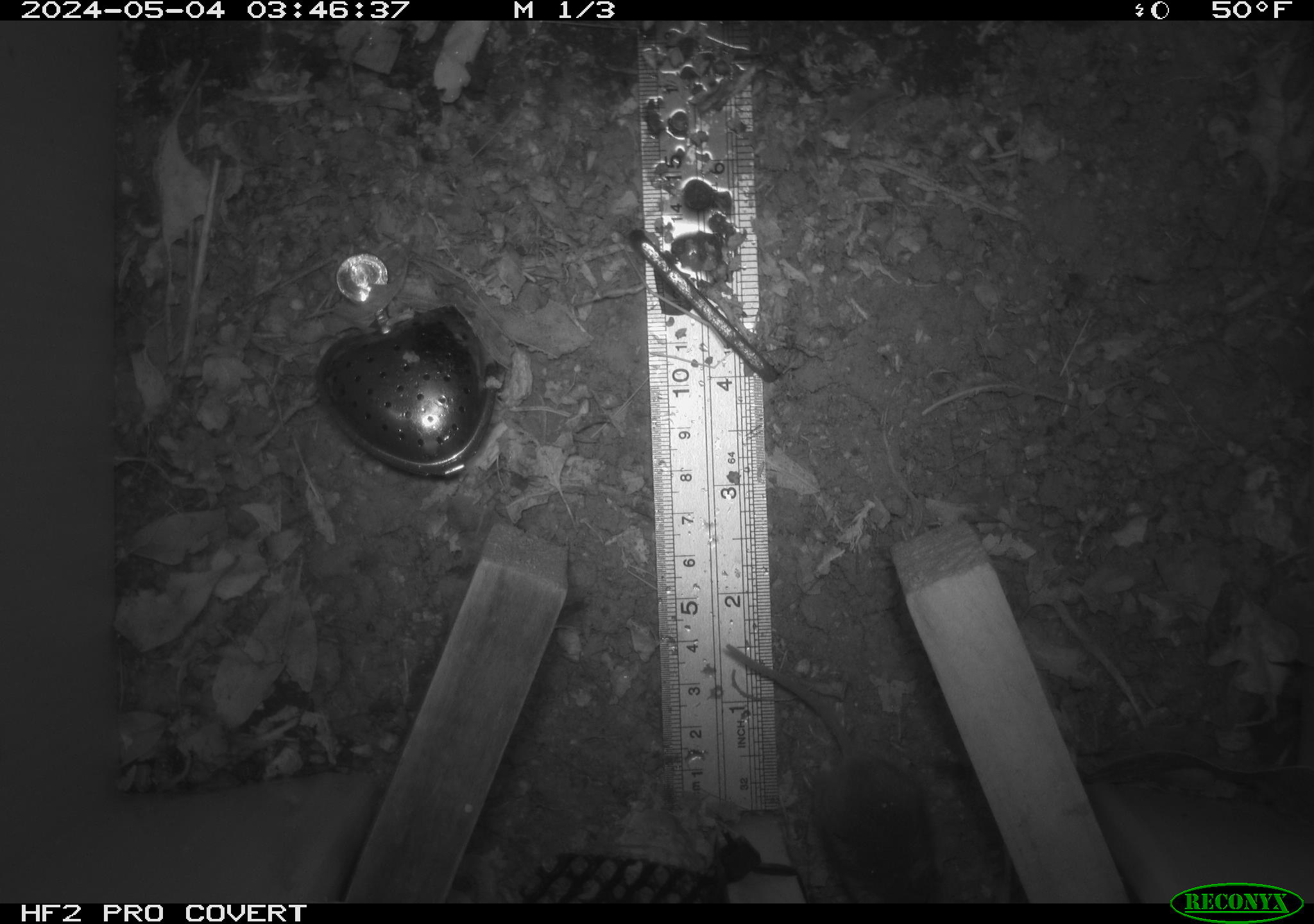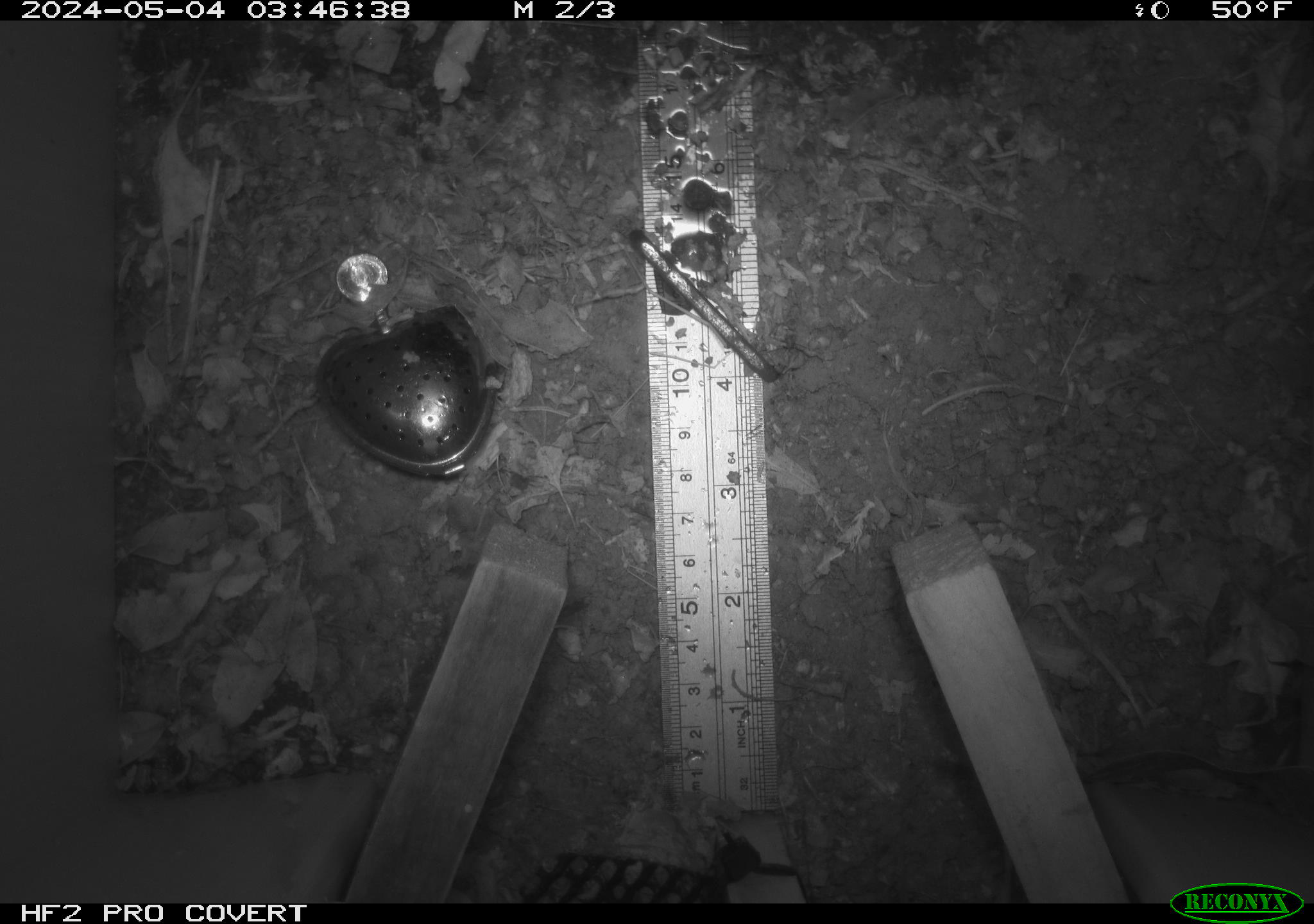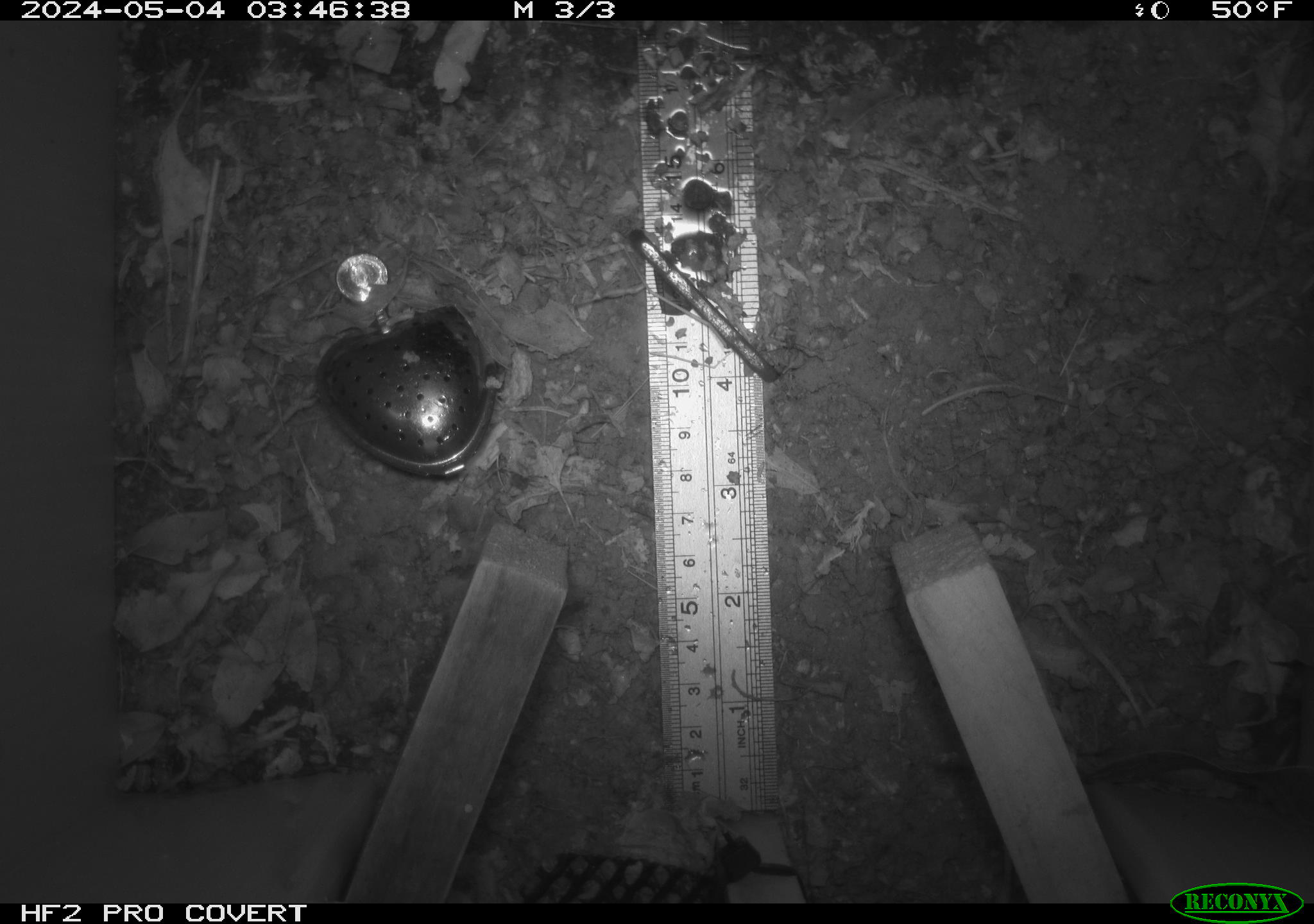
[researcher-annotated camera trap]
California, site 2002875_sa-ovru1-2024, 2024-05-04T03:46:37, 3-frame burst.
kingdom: Animalia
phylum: Chordata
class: Mammalia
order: Rodentia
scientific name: Rodentia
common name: mouse species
Mouse species (Rodentia).